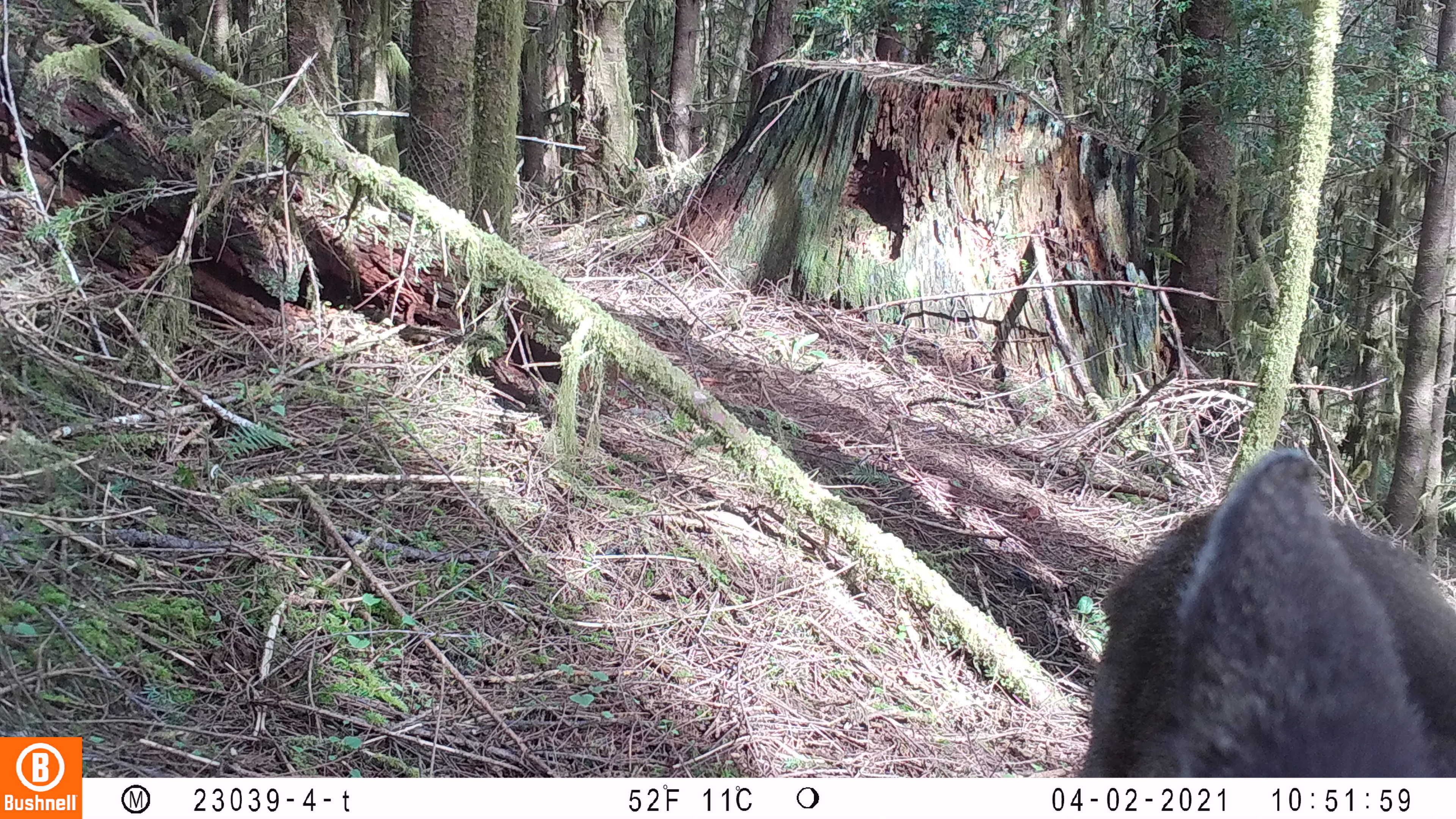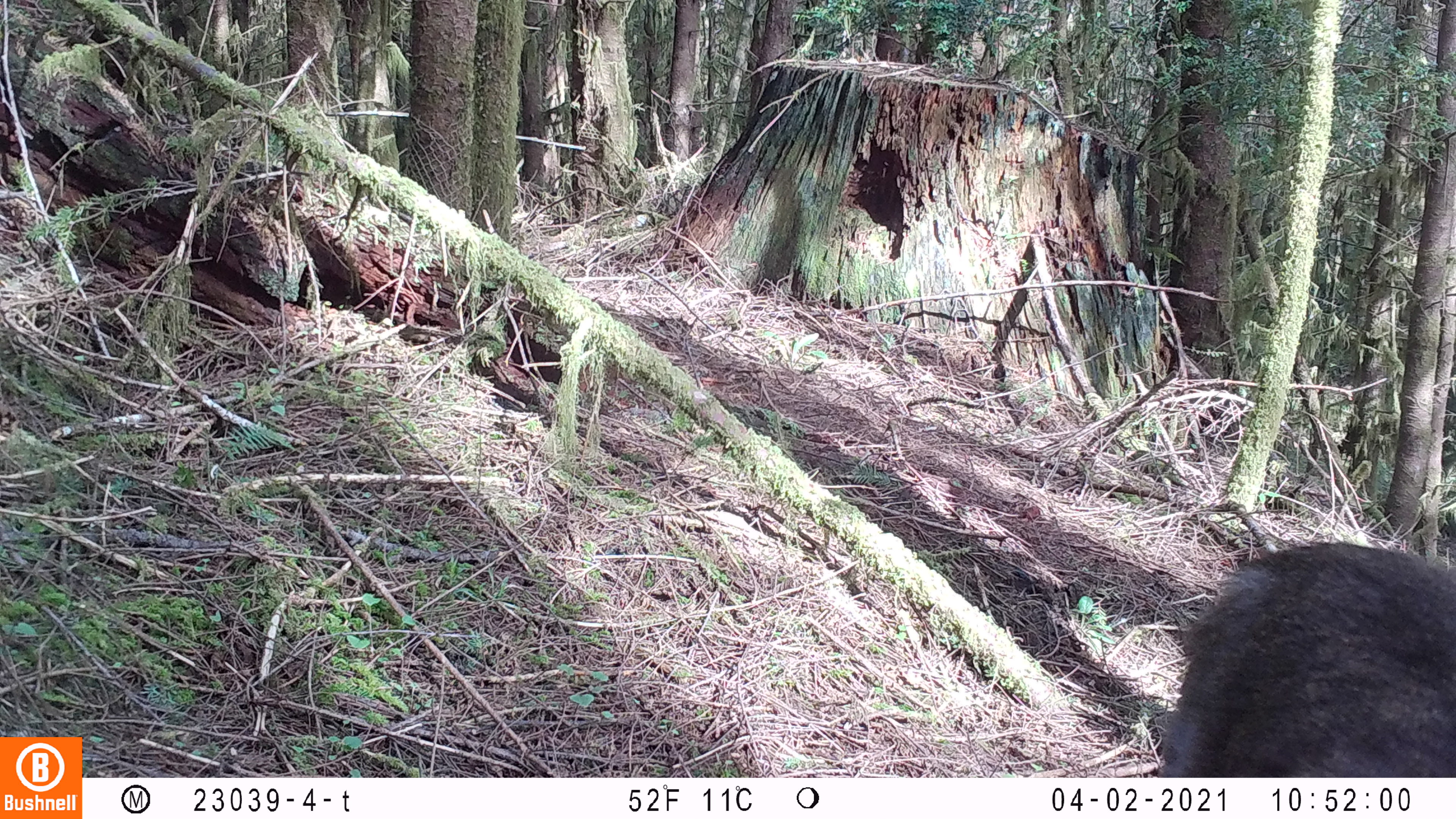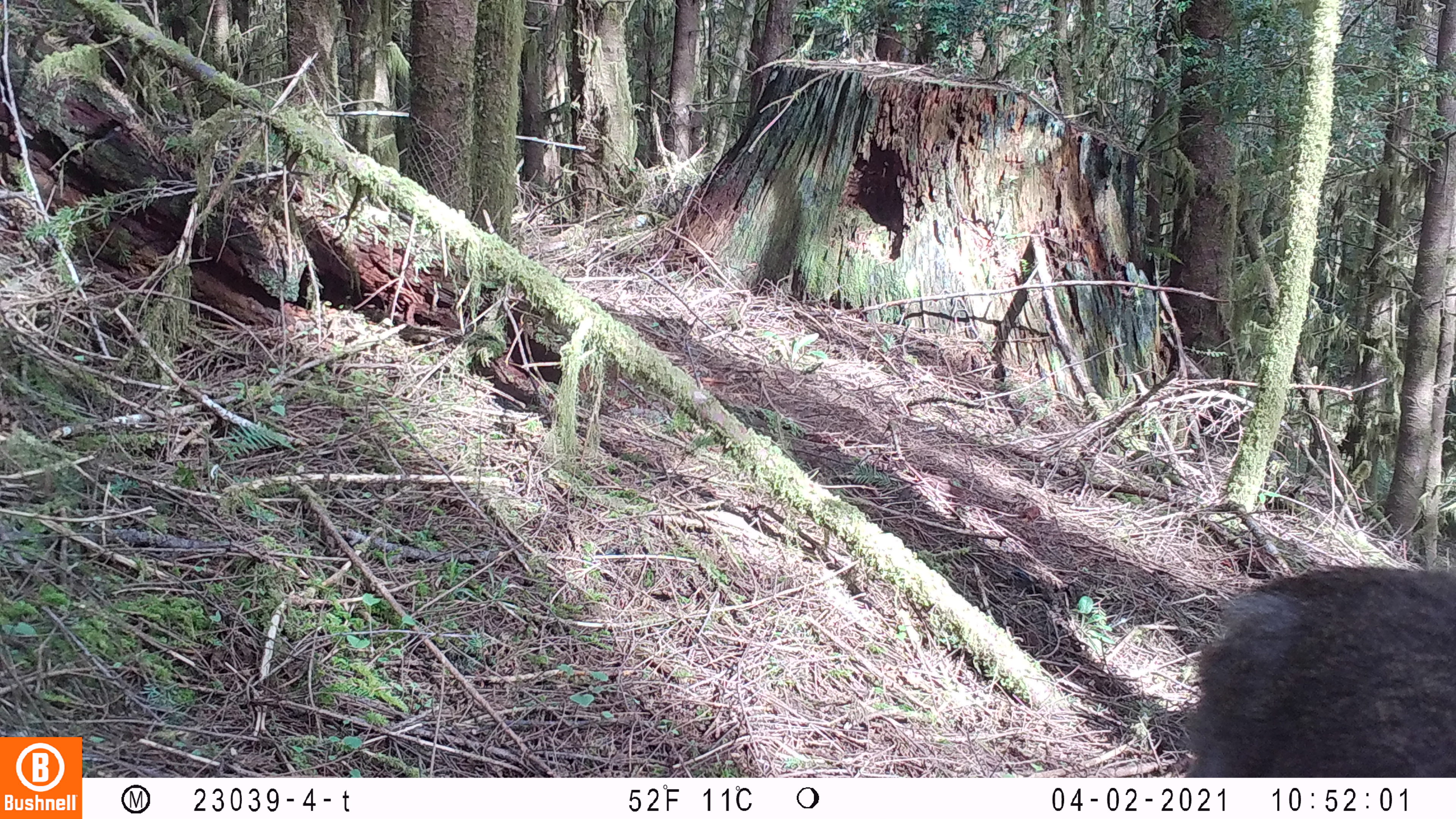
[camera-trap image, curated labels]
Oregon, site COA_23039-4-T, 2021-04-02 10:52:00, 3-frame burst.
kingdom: Animalia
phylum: Chordata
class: Mammalia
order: Artiodactyla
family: Cervidae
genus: Odocoileus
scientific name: Odocoileus hemionus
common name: black-tailed deer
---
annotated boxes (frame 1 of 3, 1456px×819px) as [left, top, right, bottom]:
black-tailed deer: [1055, 424, 1453, 776]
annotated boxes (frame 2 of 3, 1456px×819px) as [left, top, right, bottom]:
black-tailed deer: [1121, 516, 1453, 777]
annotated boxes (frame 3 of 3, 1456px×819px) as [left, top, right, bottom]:
black-tailed deer: [1164, 537, 1455, 776]